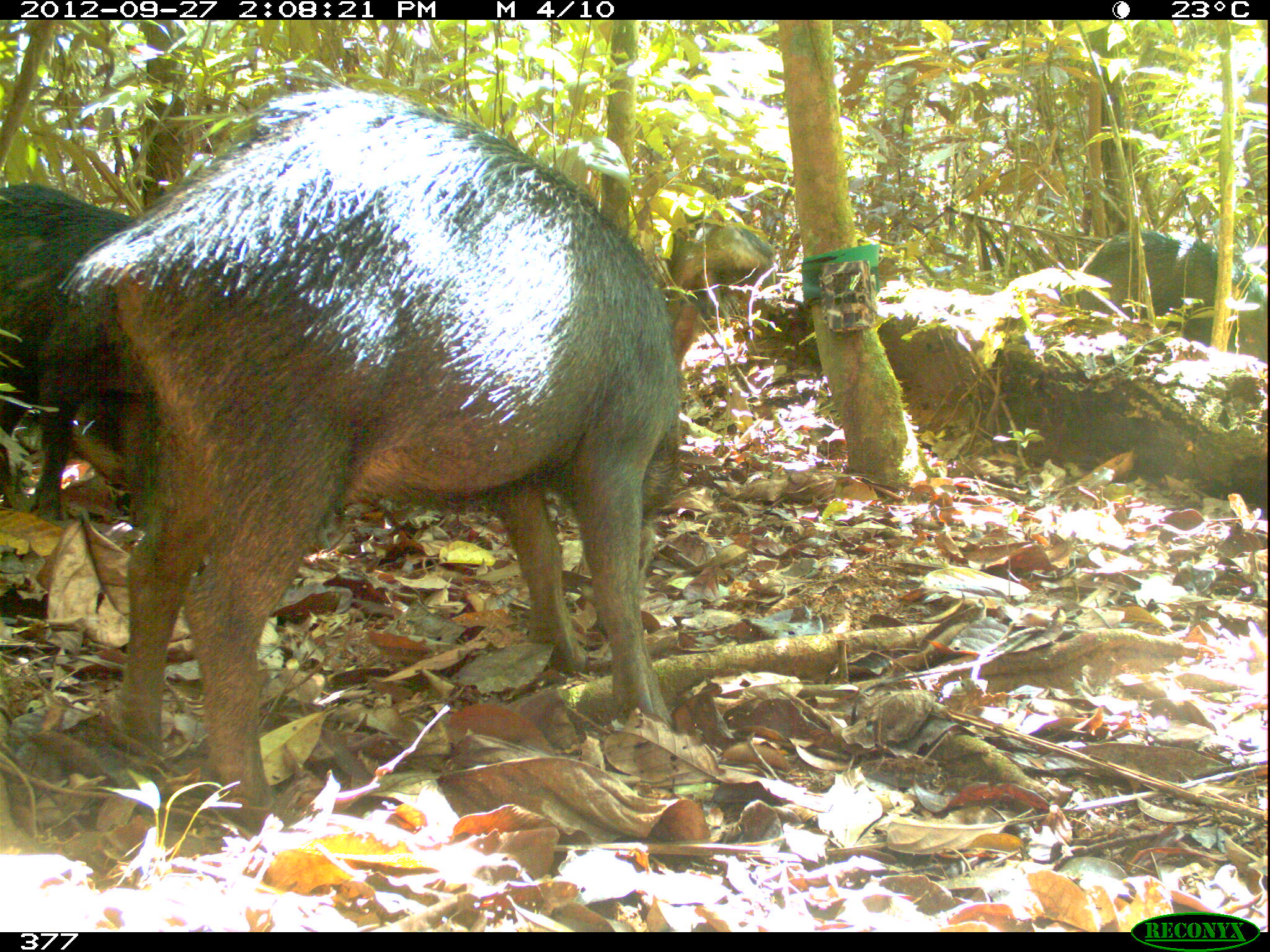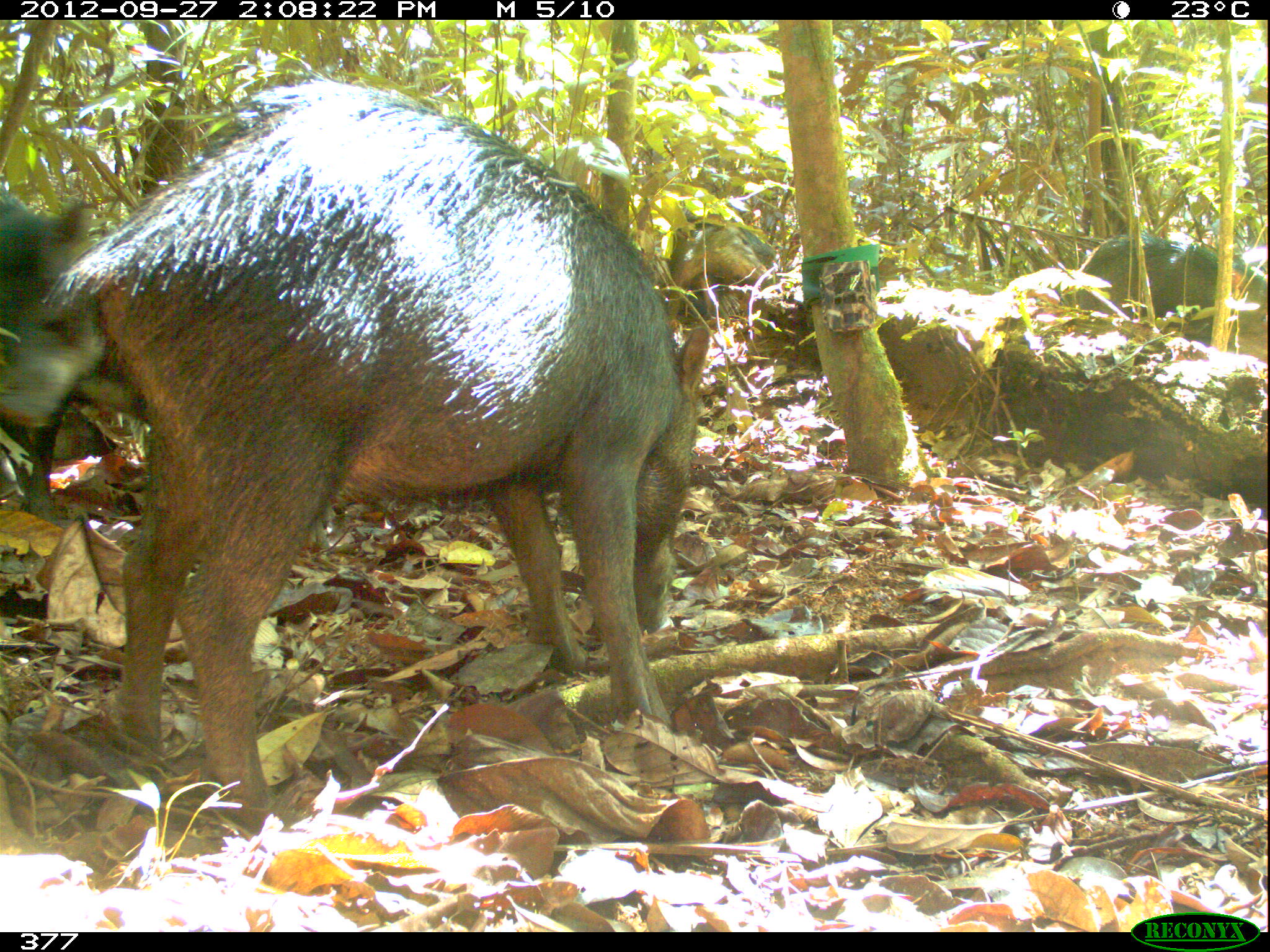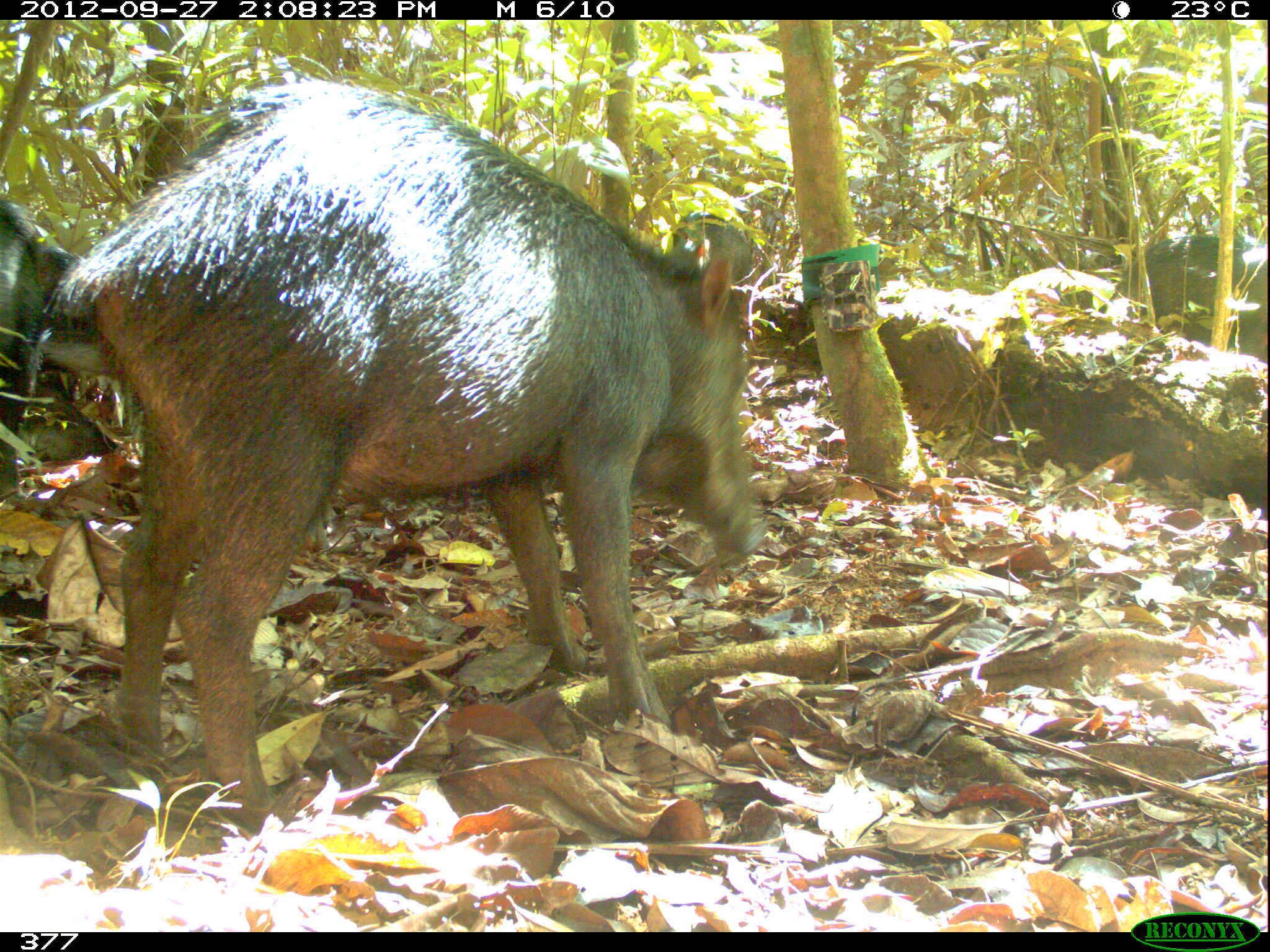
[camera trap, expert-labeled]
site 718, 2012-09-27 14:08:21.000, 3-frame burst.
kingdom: Animalia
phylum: Chordata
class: Mammalia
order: Artiodactyla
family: Tayassuidae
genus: Tayassu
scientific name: Tayassu pecari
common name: white-lipped peccary